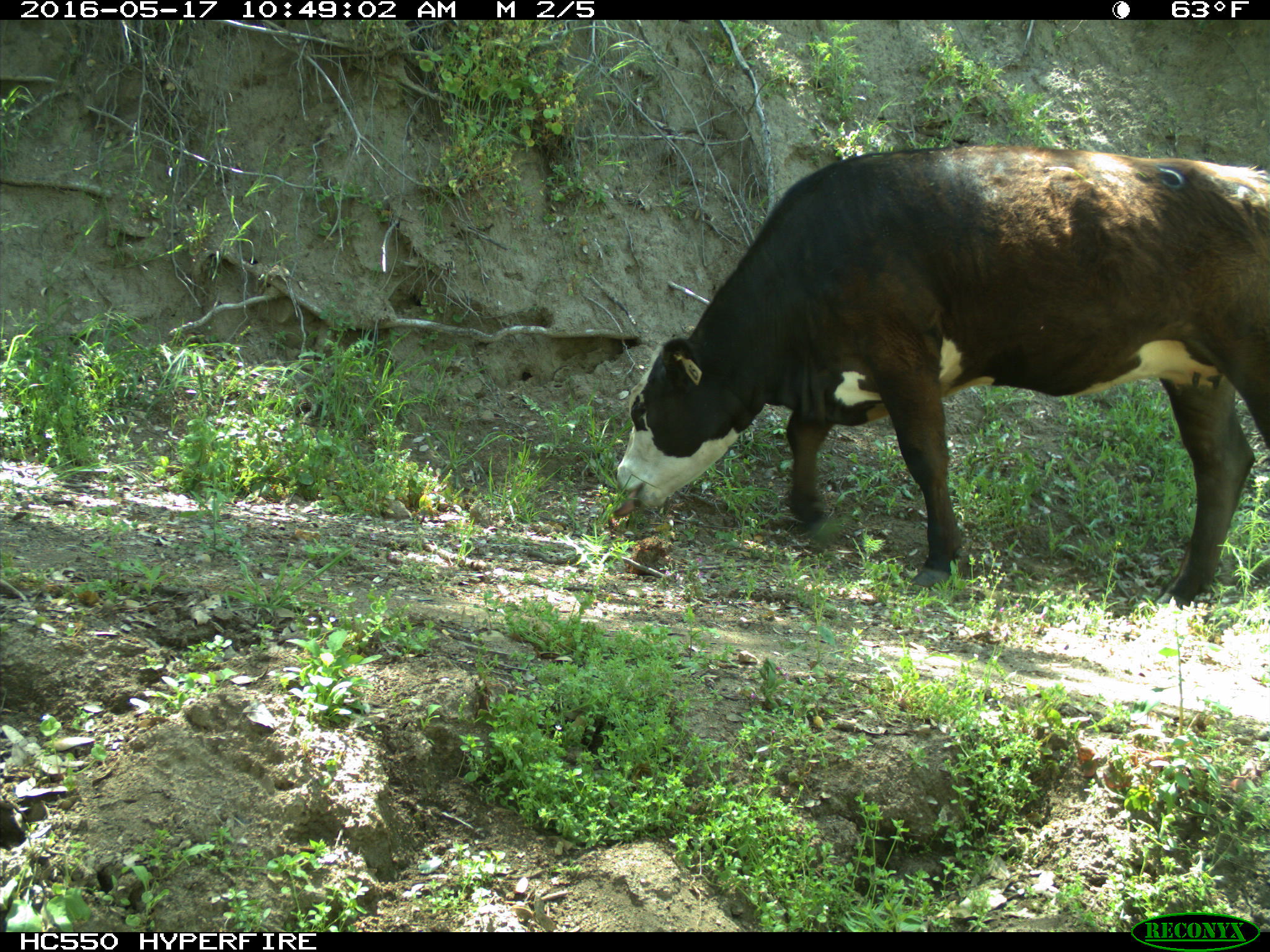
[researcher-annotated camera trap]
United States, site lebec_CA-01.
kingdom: Animalia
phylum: Chordata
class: Mammalia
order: Artiodactyla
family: Bovidae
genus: Bos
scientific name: Bos taurus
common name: domestic cow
Bos taurus (domestic cow).